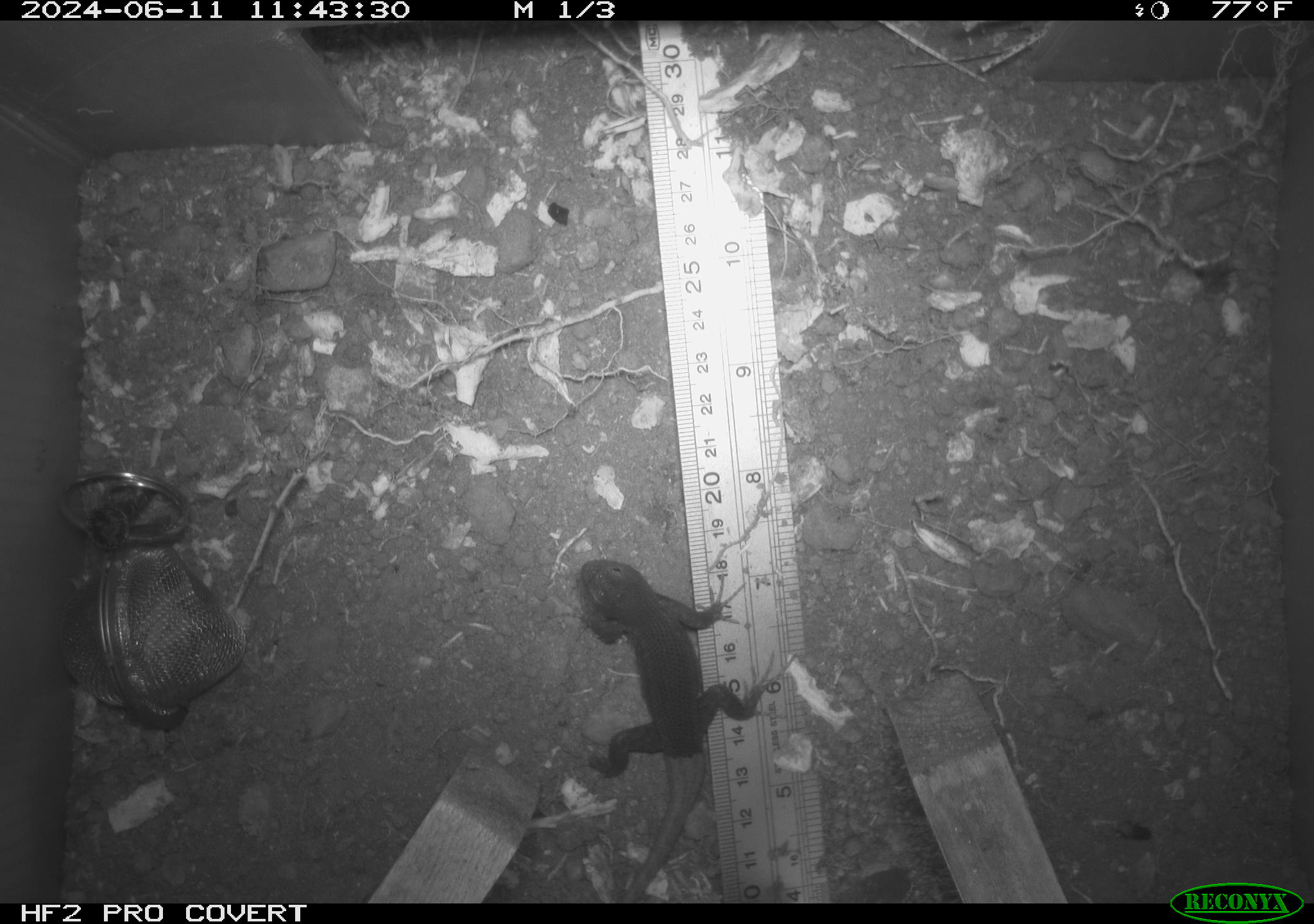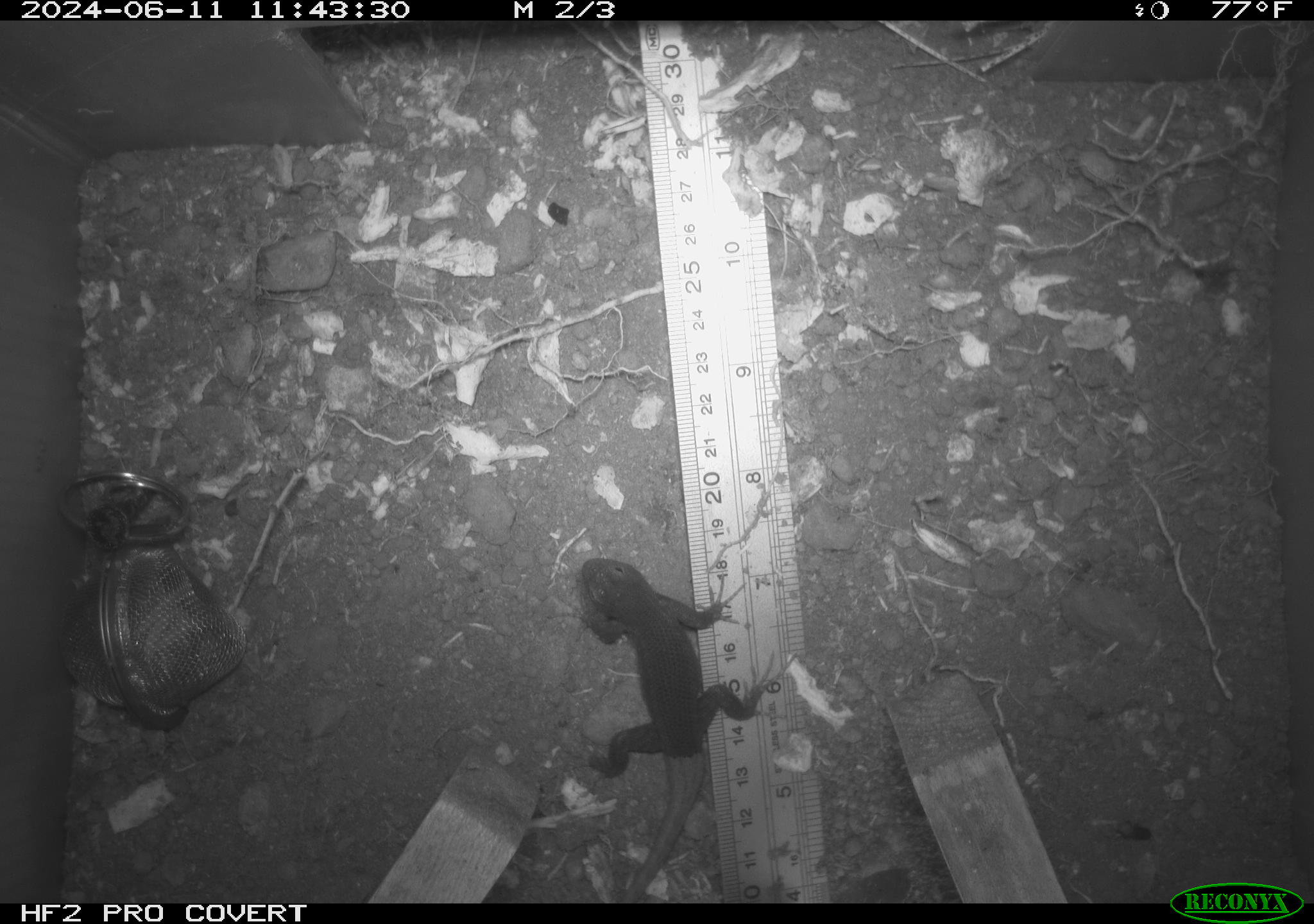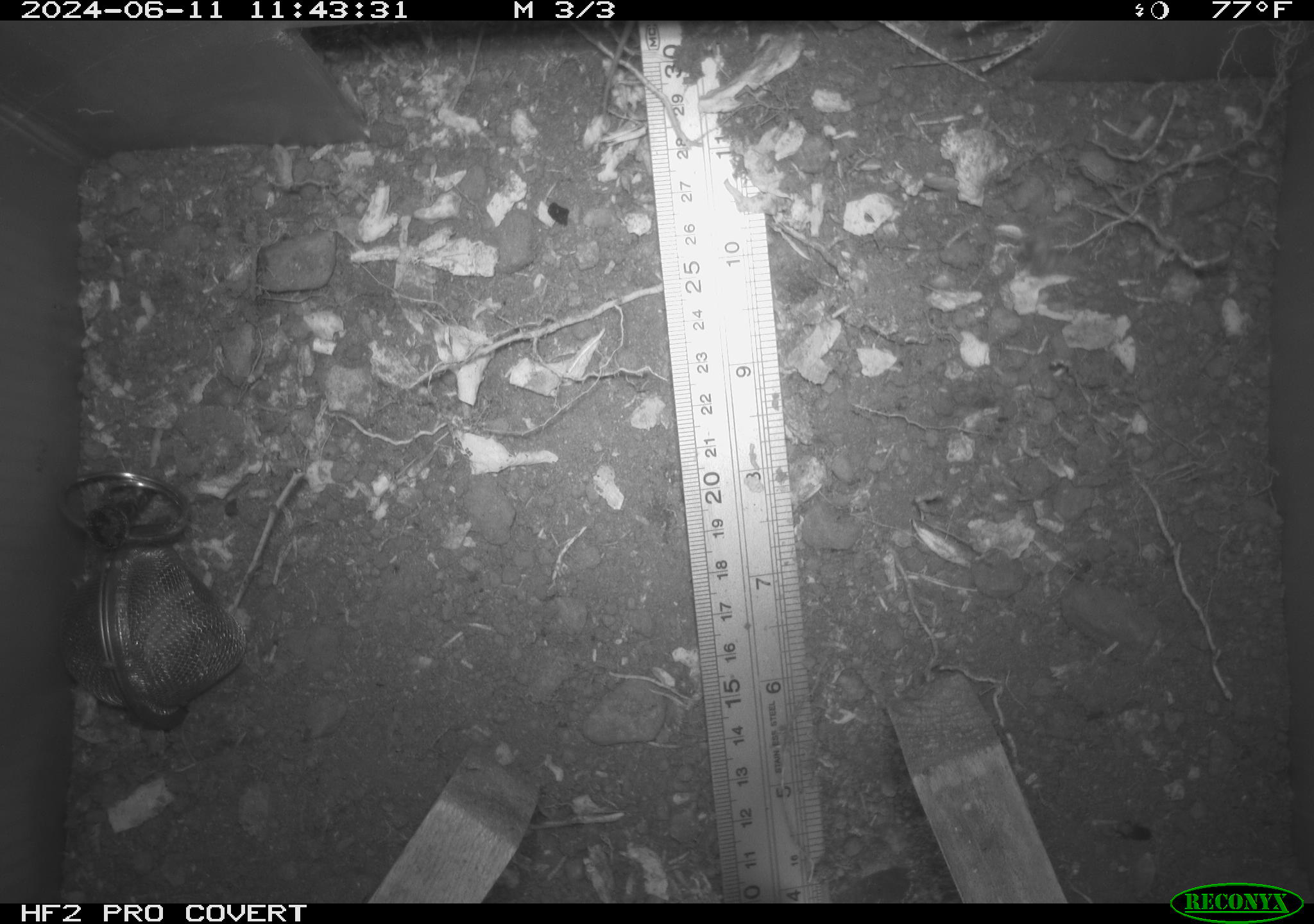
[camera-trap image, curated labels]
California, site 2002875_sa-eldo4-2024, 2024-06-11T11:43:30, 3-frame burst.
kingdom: Animalia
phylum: Chordata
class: Reptilia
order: Squamata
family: Phrynosomatidae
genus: Sceloporus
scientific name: Sceloporus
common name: spiny lizards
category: sceloporus species